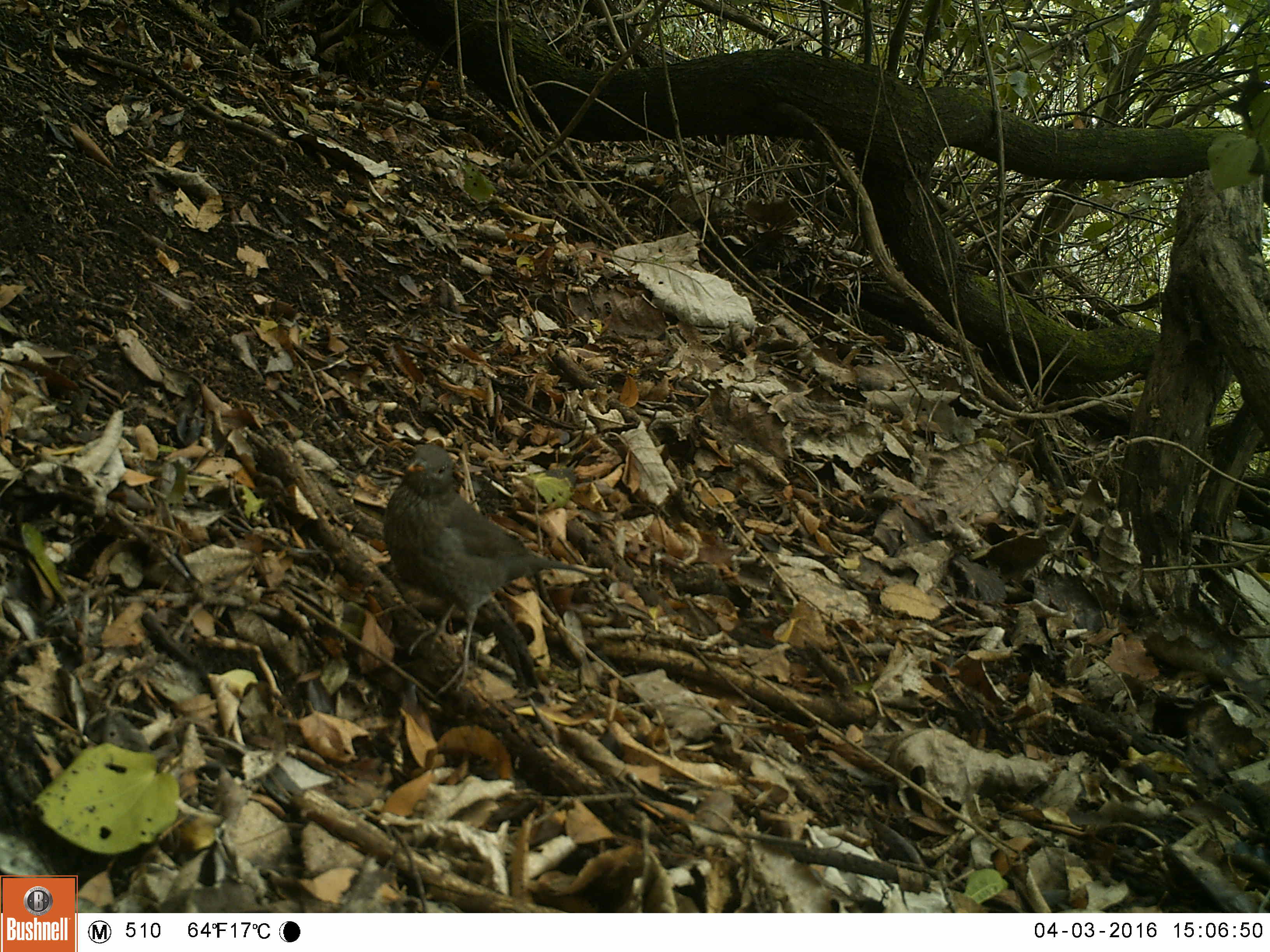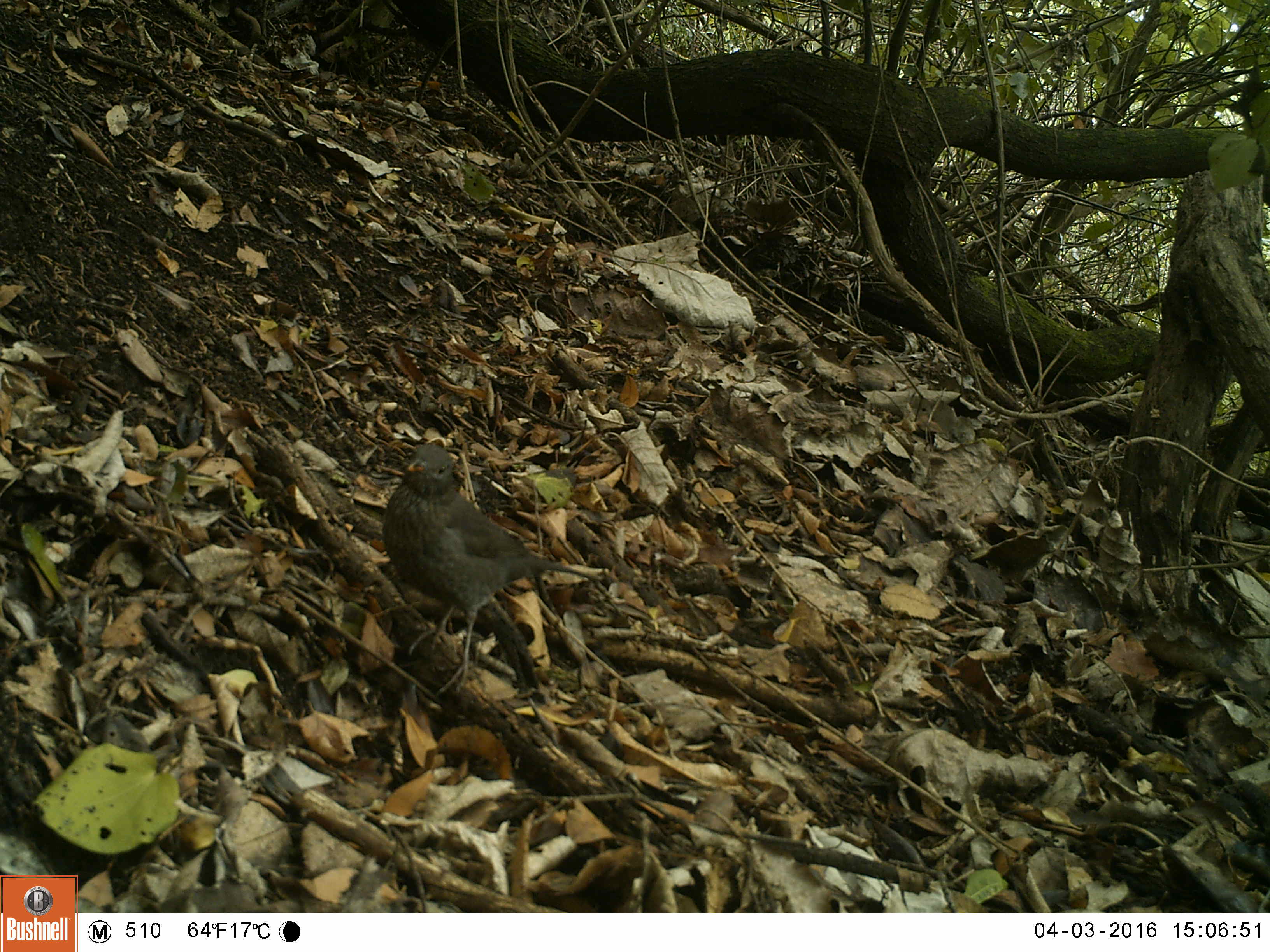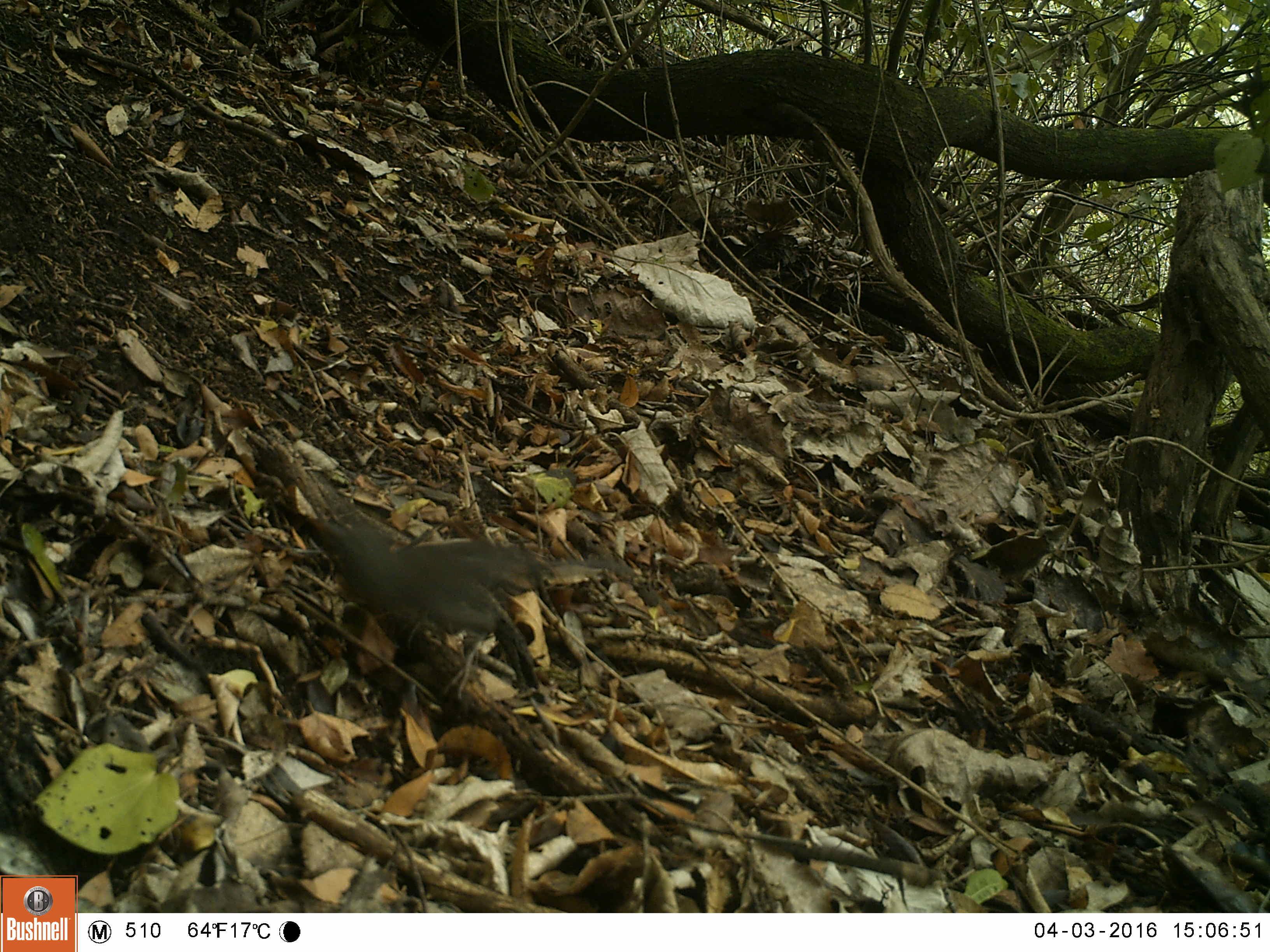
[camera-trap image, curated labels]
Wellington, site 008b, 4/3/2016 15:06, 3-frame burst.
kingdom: Animalia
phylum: Chordata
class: Aves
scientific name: Aves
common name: bird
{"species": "bird (Aves)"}